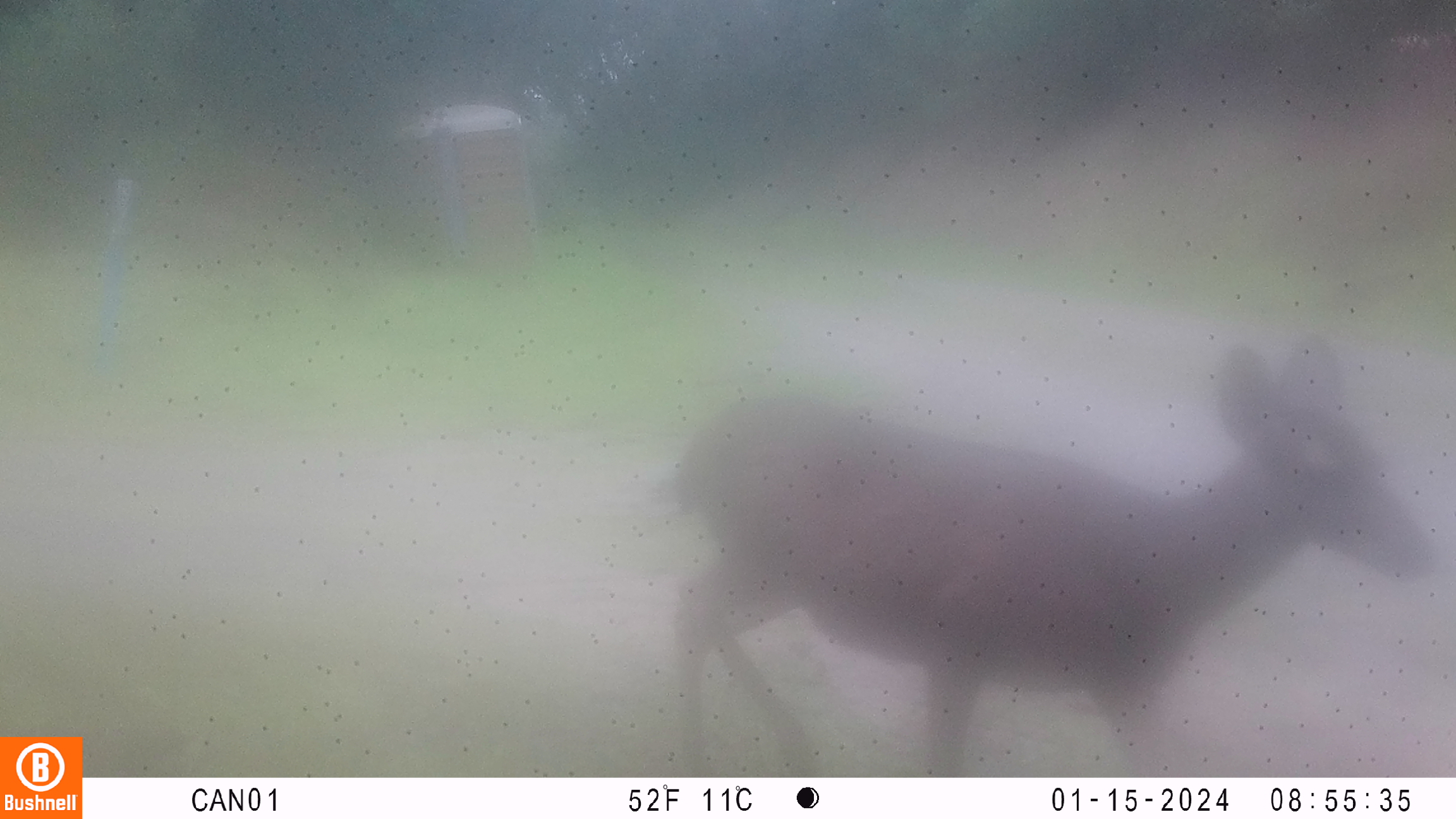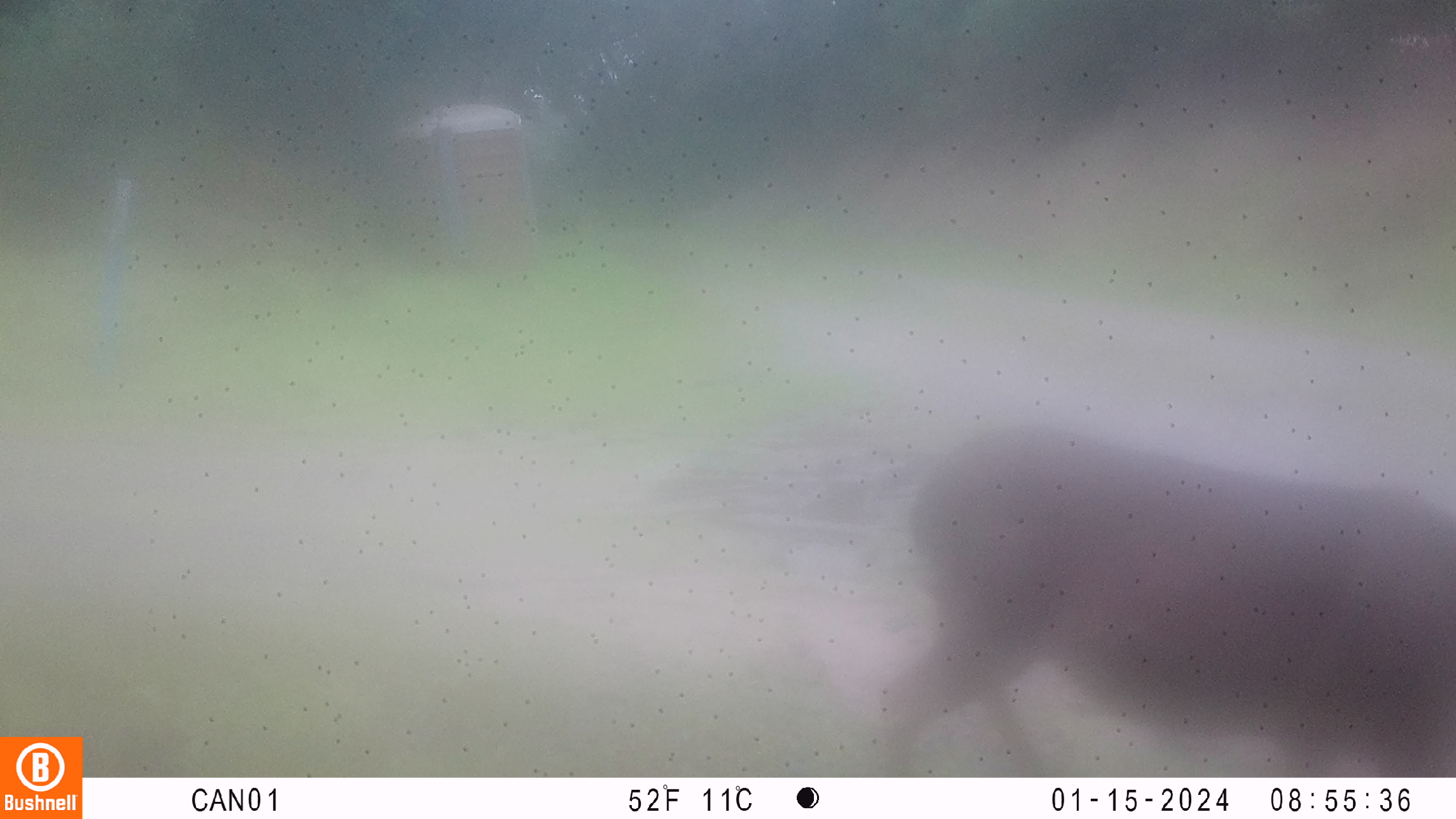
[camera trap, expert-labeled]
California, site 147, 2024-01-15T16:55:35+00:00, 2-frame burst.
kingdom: Animalia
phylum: Chordata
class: Mammalia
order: Artiodactyla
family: Cervidae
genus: Odocoileus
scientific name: Odocoileus hemionus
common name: mule deer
Mule deer (Odocoileus hemionus).